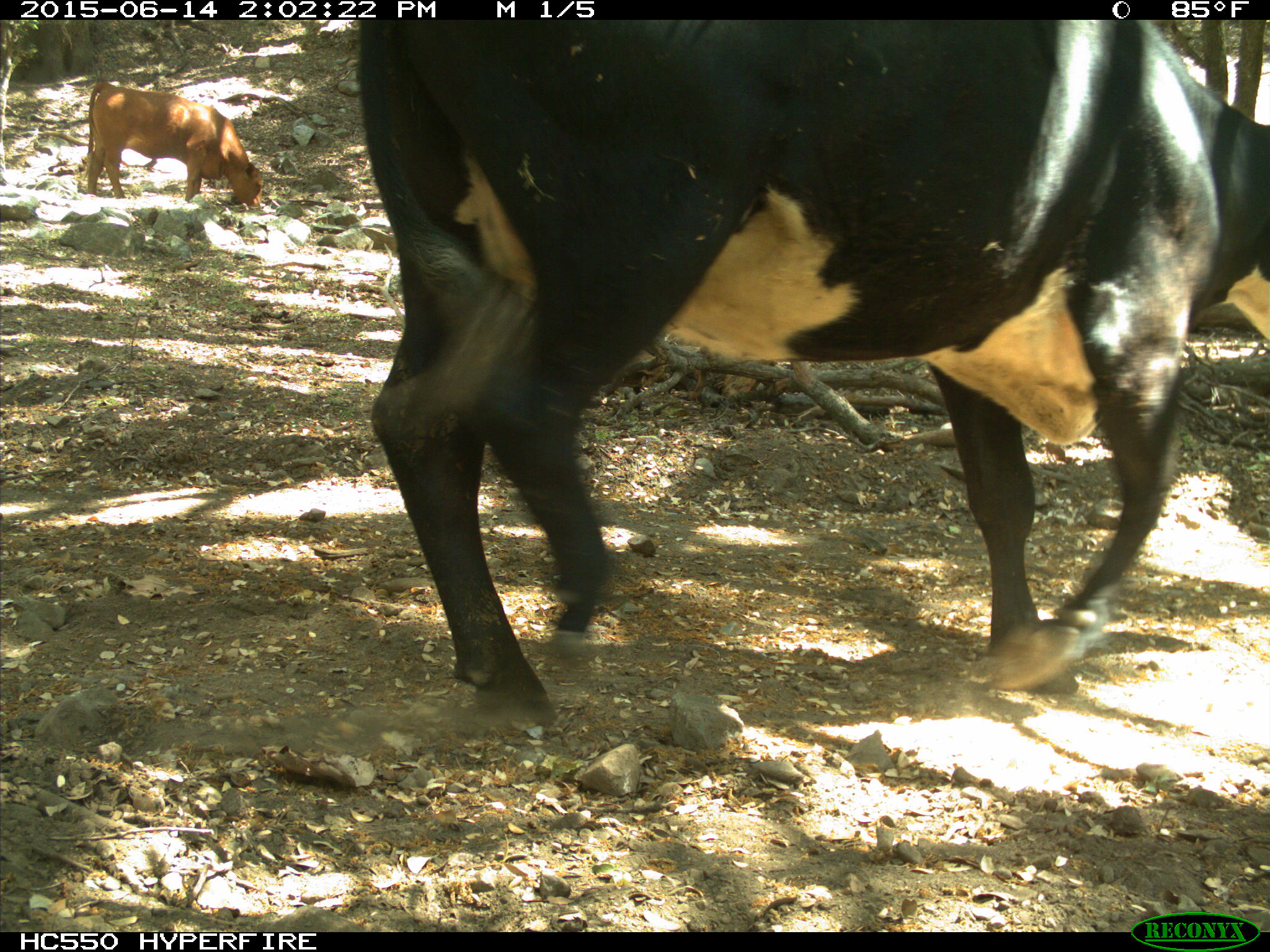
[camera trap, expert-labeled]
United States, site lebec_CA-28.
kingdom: Animalia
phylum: Chordata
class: Mammalia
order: Artiodactyla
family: Bovidae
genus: Bos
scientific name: Bos taurus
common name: domestic cow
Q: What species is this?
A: Bos taurus (domestic cow).